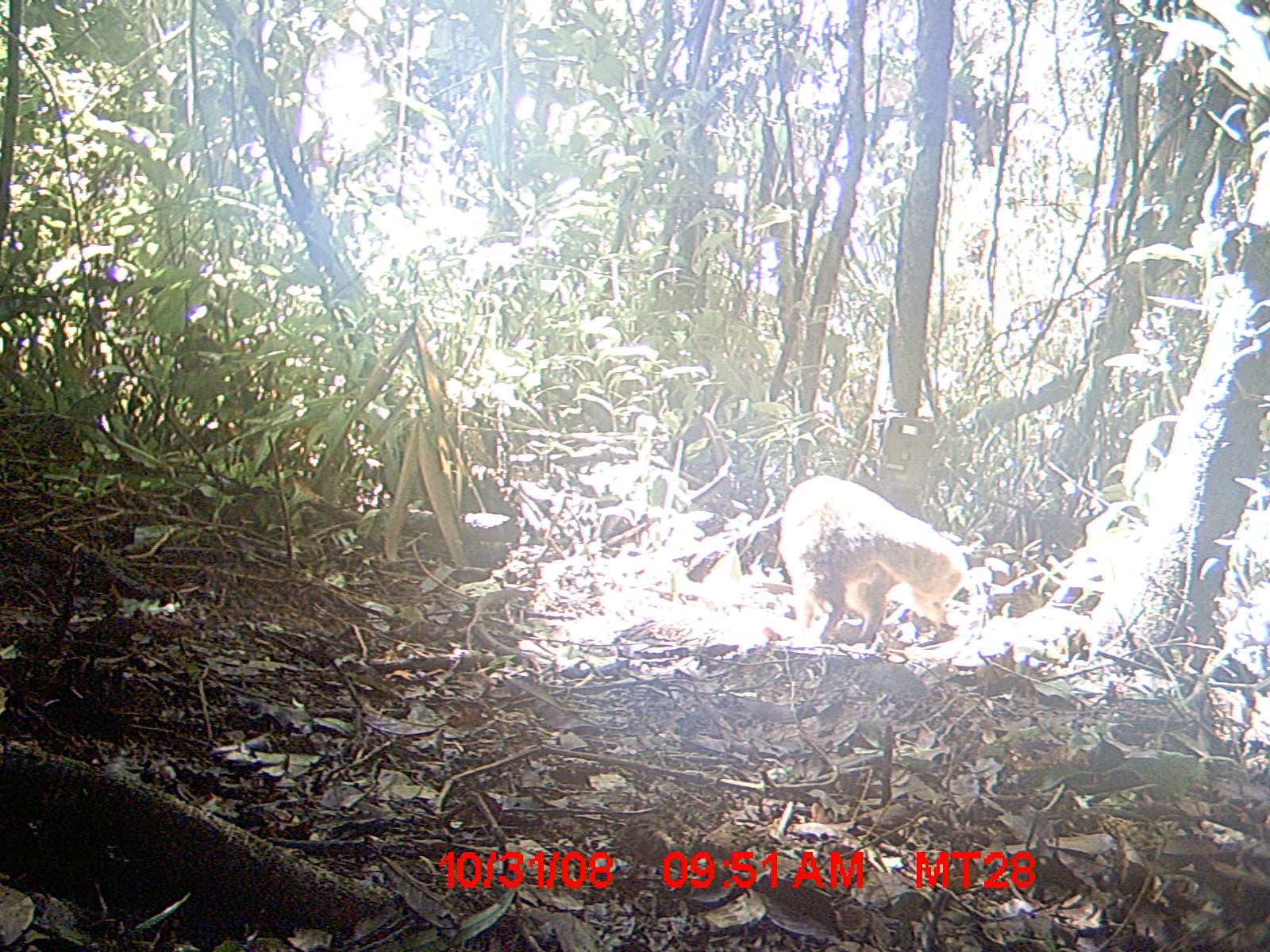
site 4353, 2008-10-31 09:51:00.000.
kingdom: Animalia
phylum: Chordata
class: Aves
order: Cuculiformes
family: Cuculidae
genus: Coua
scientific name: Coua serriana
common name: red-breasted coua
Coua serriana (red-breasted coua), count 3.